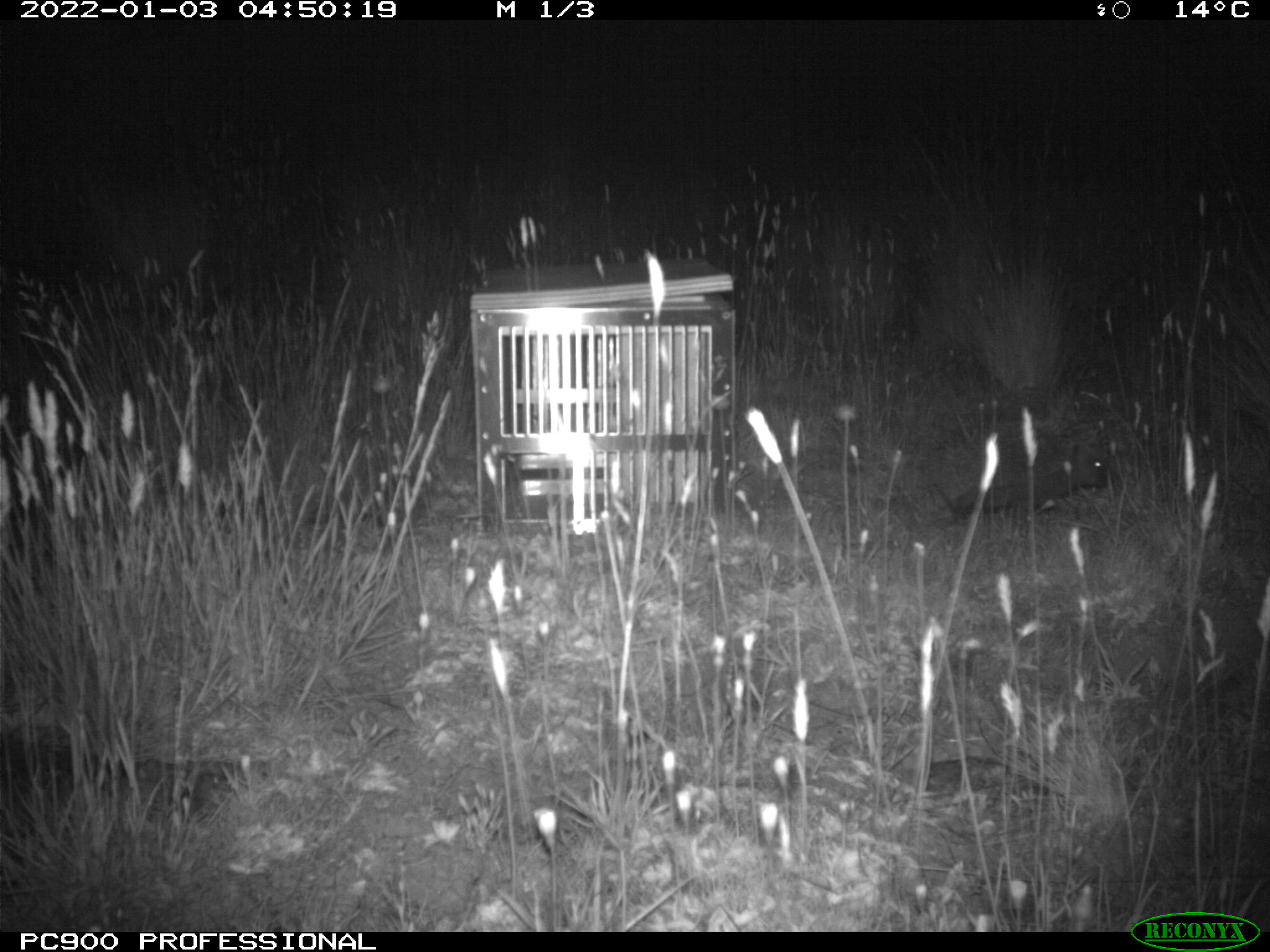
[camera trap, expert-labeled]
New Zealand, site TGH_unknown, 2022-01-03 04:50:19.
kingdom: Animalia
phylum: Chordata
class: Mammalia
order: Eulipotyphla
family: Erinaceidae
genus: Erinaceus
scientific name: Erinaceus europaeus europaeus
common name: european hedgehog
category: hedgehog